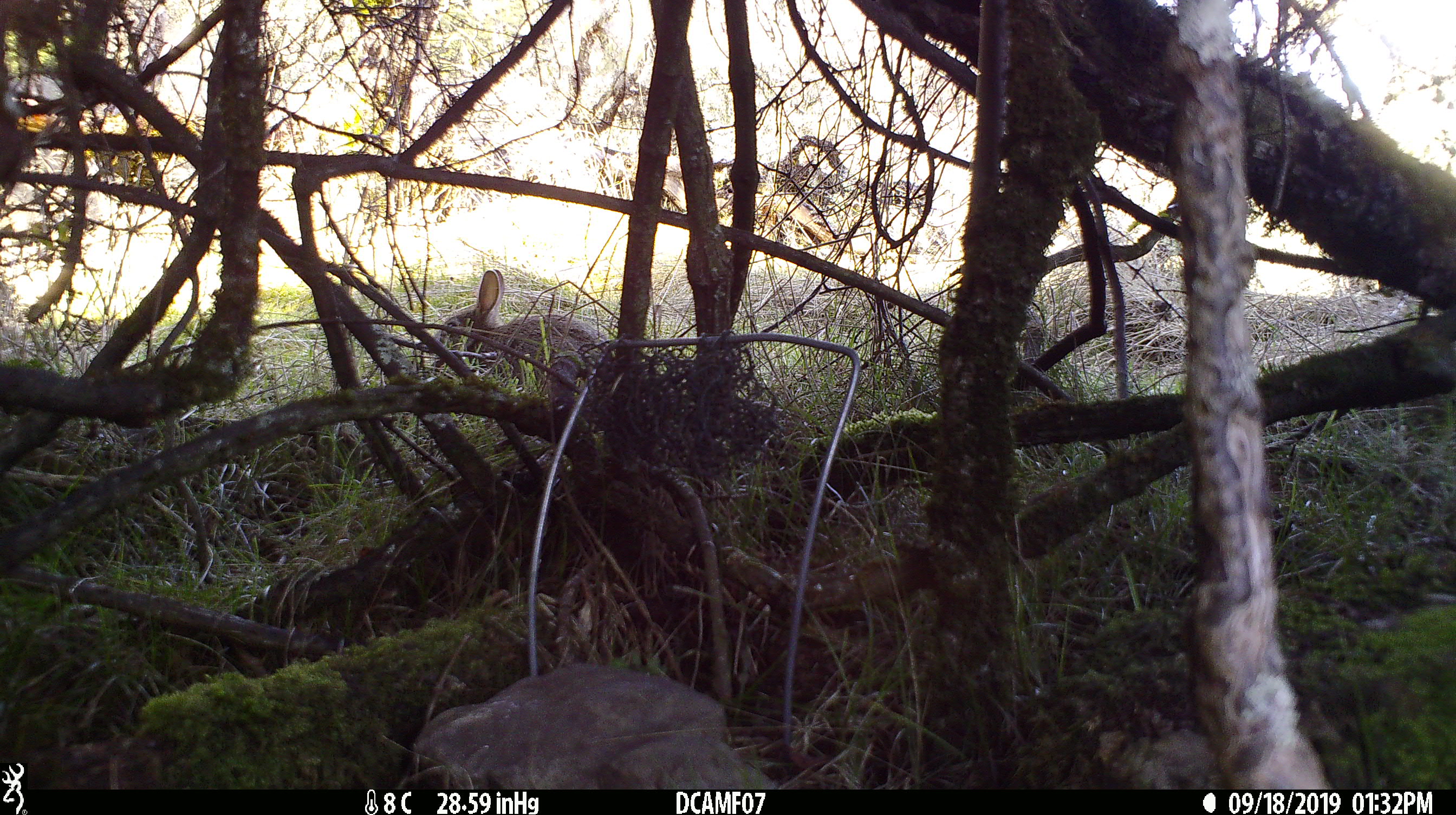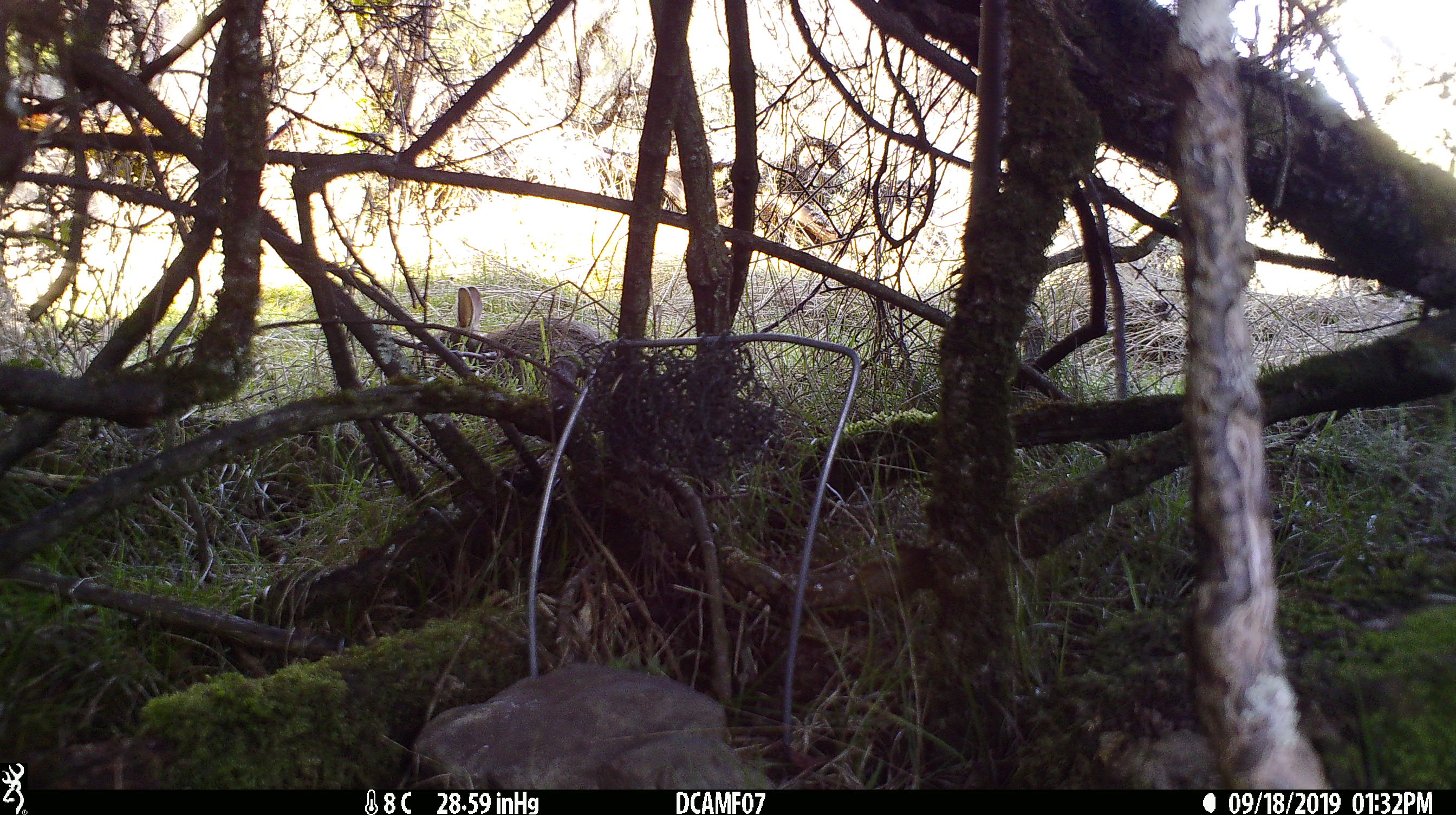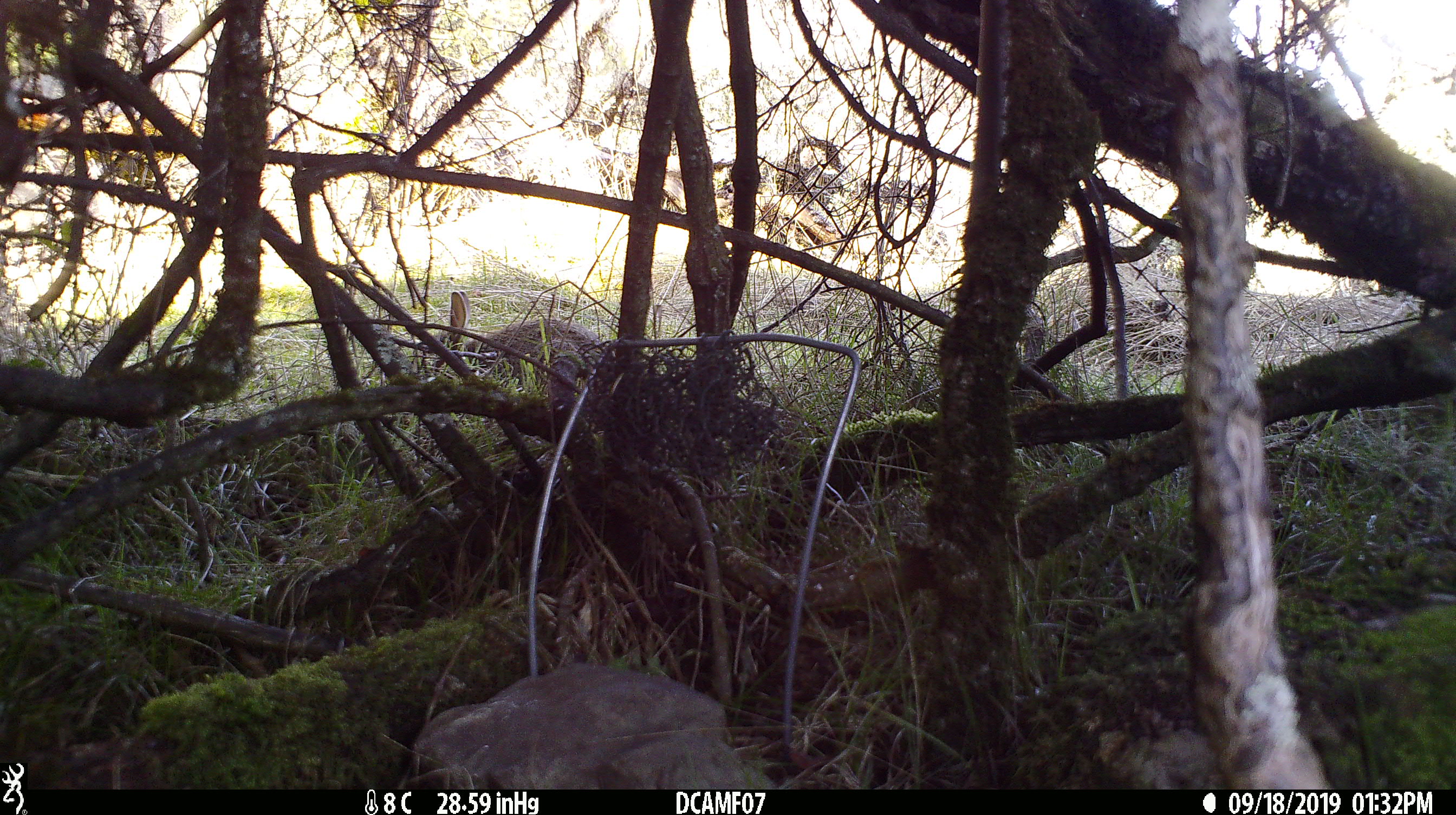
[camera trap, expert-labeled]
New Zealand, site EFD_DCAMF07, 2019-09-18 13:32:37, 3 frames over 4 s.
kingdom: Animalia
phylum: Chordata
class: Mammalia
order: Lagomorpha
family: Leporidae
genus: Oryctolagus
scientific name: Oryctolagus cuniculus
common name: european rabbit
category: rabbit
Rabbit (european rabbit) (Oryctolagus cuniculus).